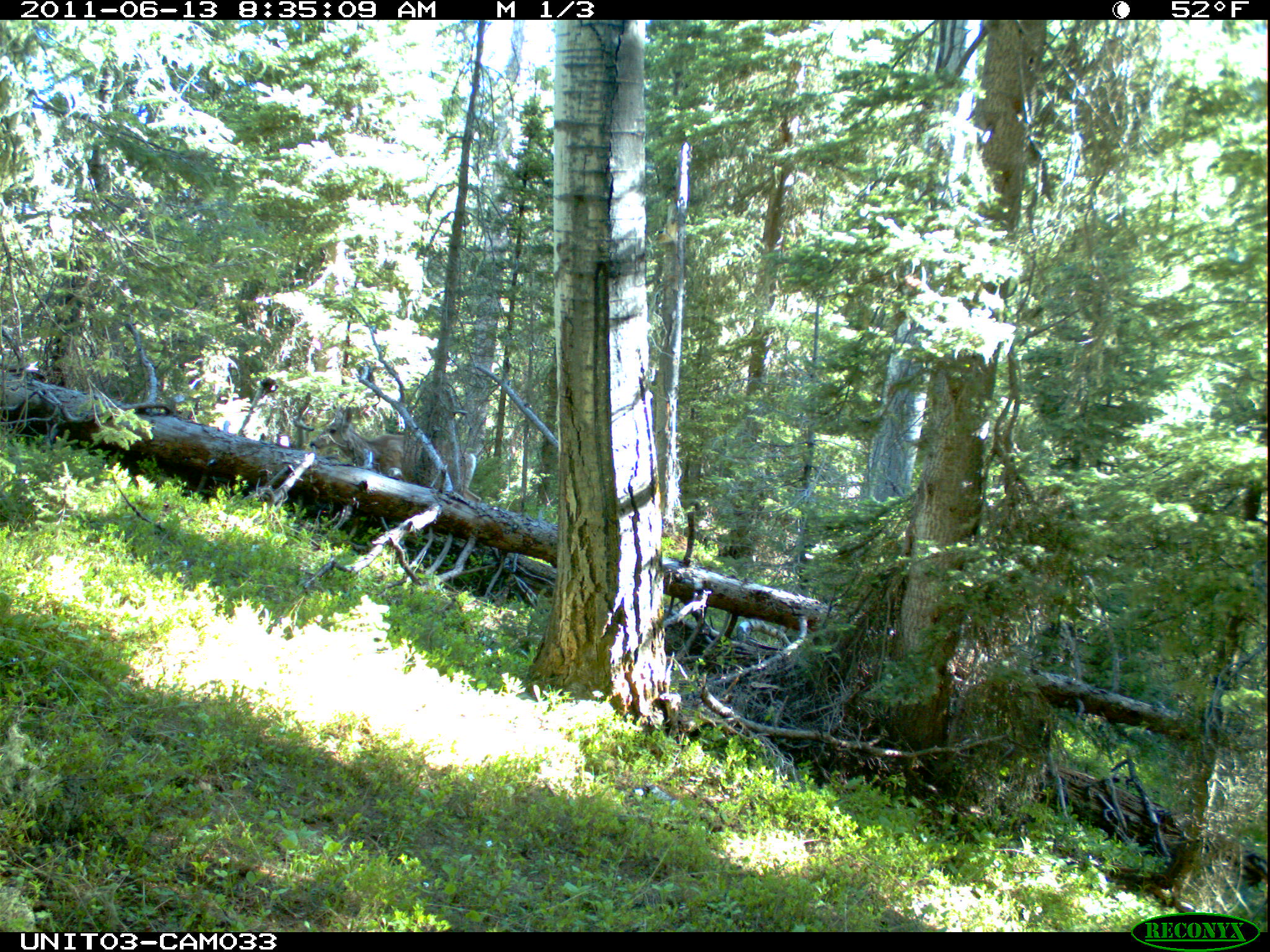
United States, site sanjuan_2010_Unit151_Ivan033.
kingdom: Animalia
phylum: Chordata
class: Mammalia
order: Artiodactyla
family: Cervidae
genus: Odocoileus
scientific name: Odocoileus hemionus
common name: mule deer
Odocoileus hemionus (mule deer).